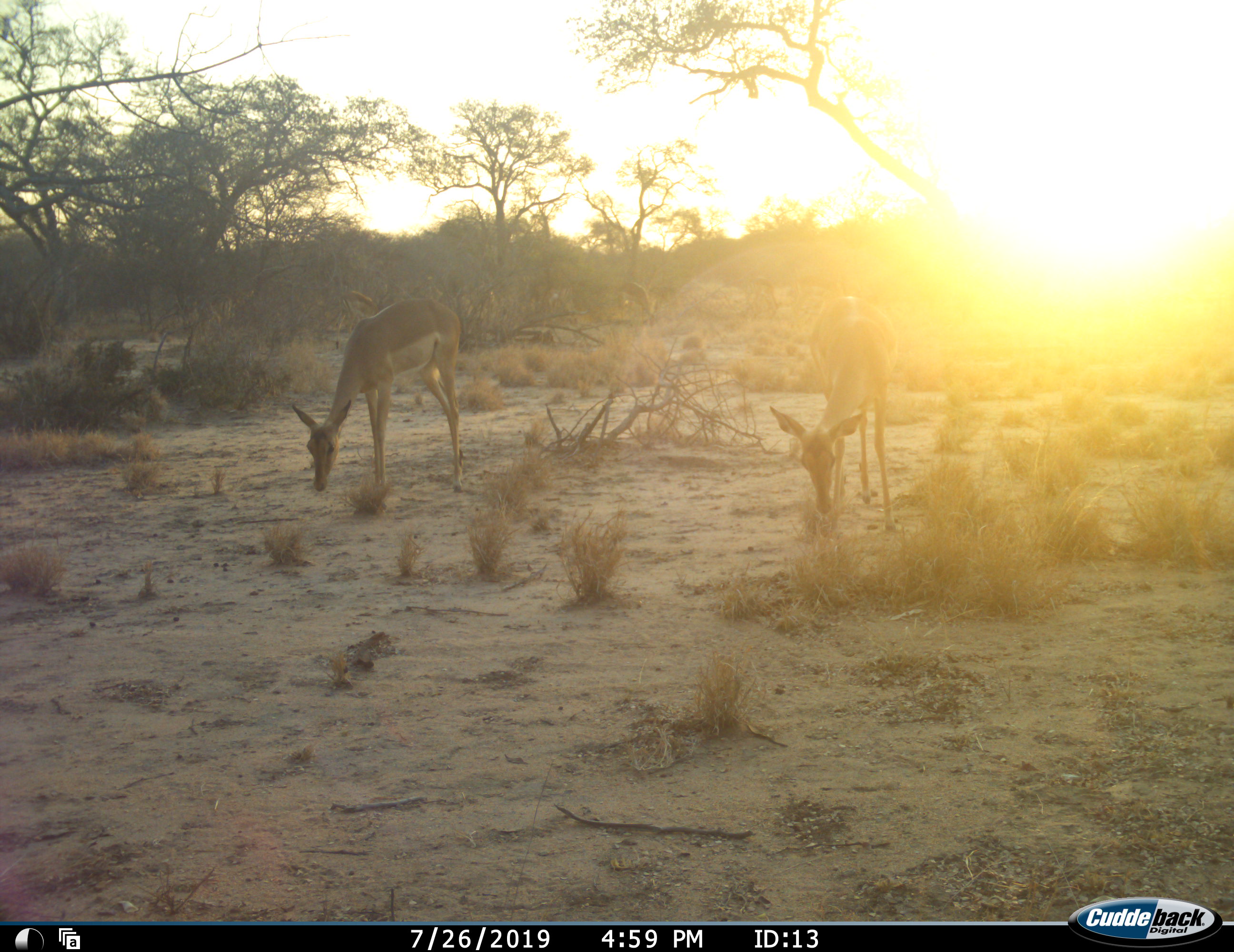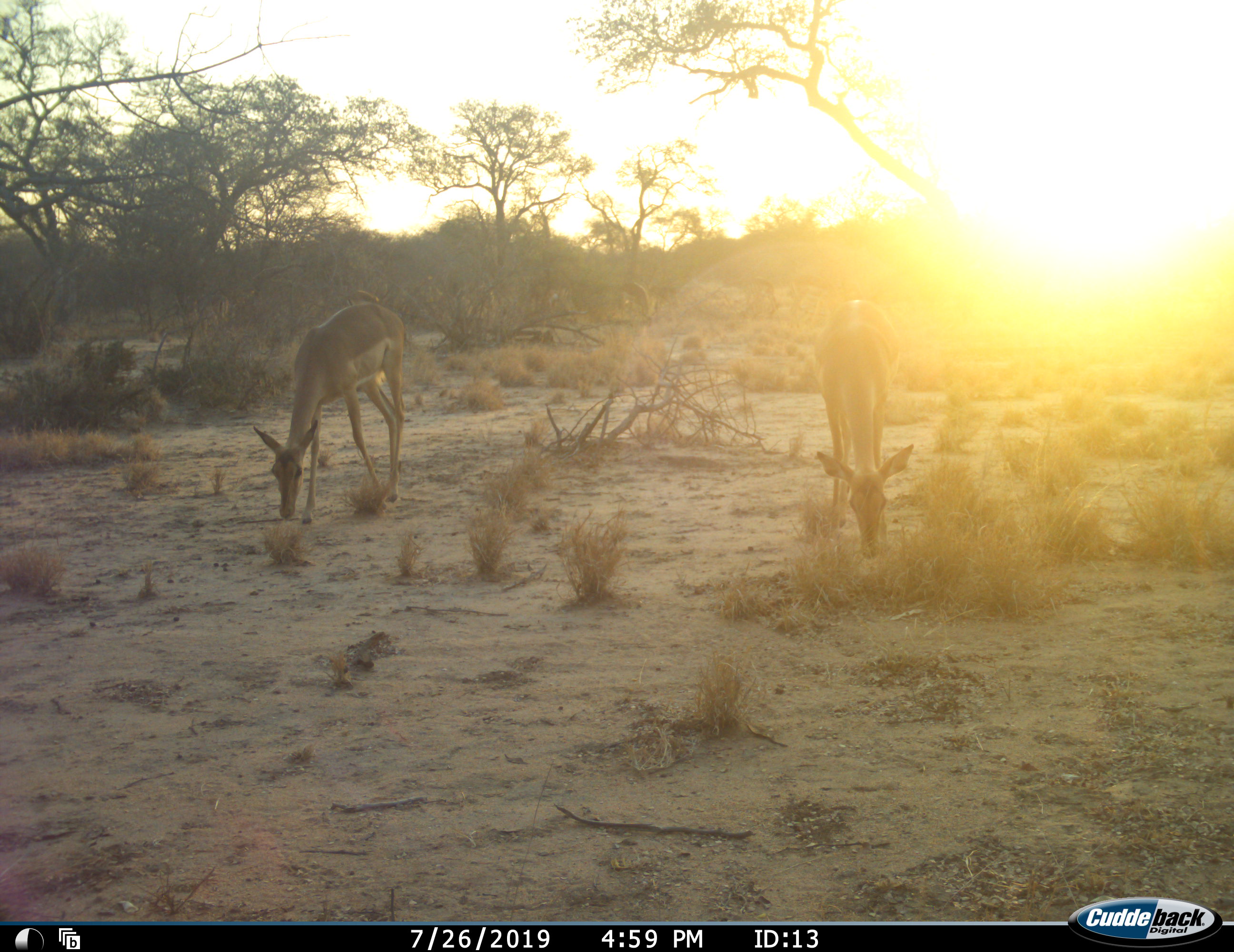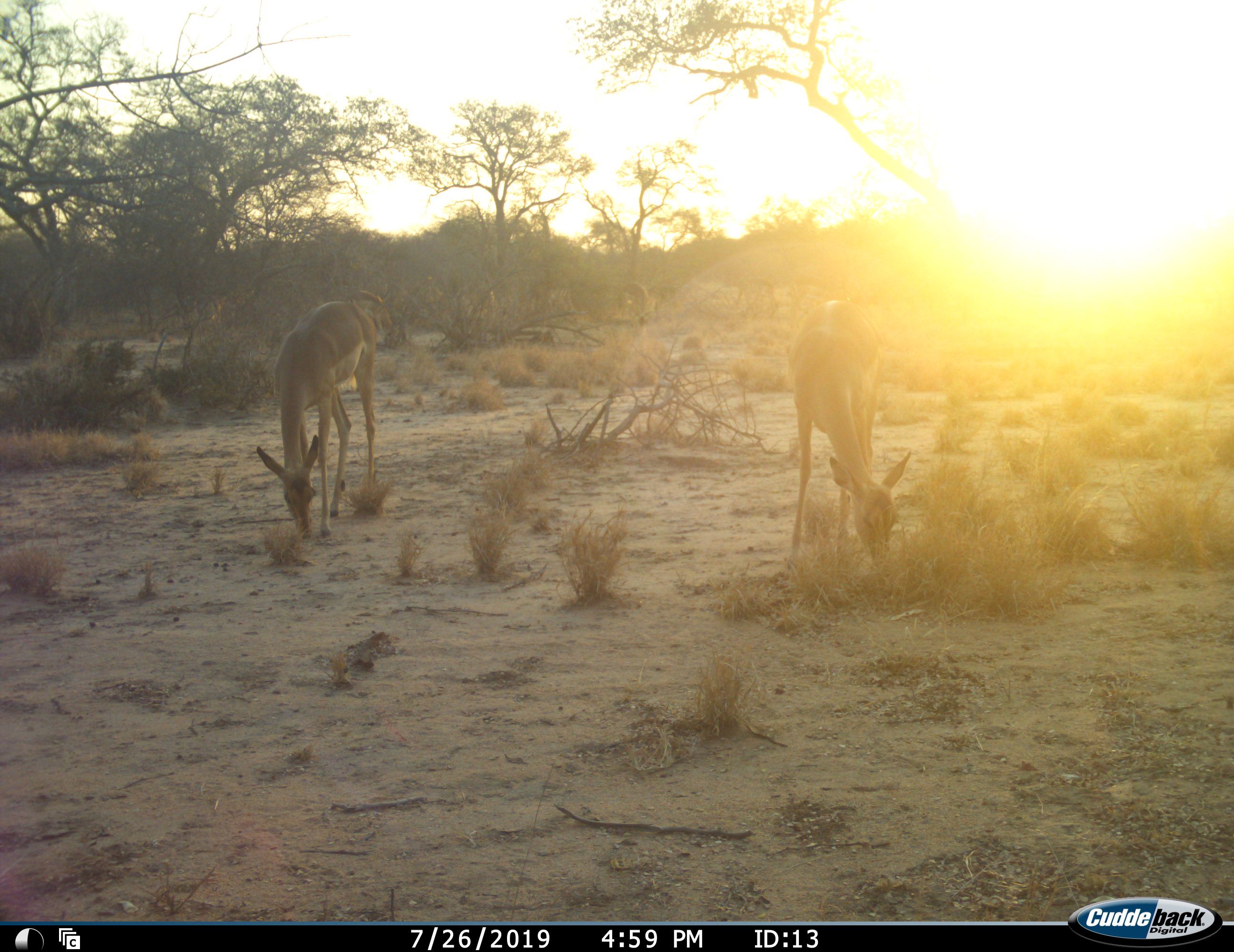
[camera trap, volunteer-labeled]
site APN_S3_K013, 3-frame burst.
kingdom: Animalia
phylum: Chordata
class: Mammalia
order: Artiodactyla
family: Bovidae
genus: Aepyceros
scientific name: Aepyceros melampus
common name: impala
Impala (Aepyceros melampus), count 3. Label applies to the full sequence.